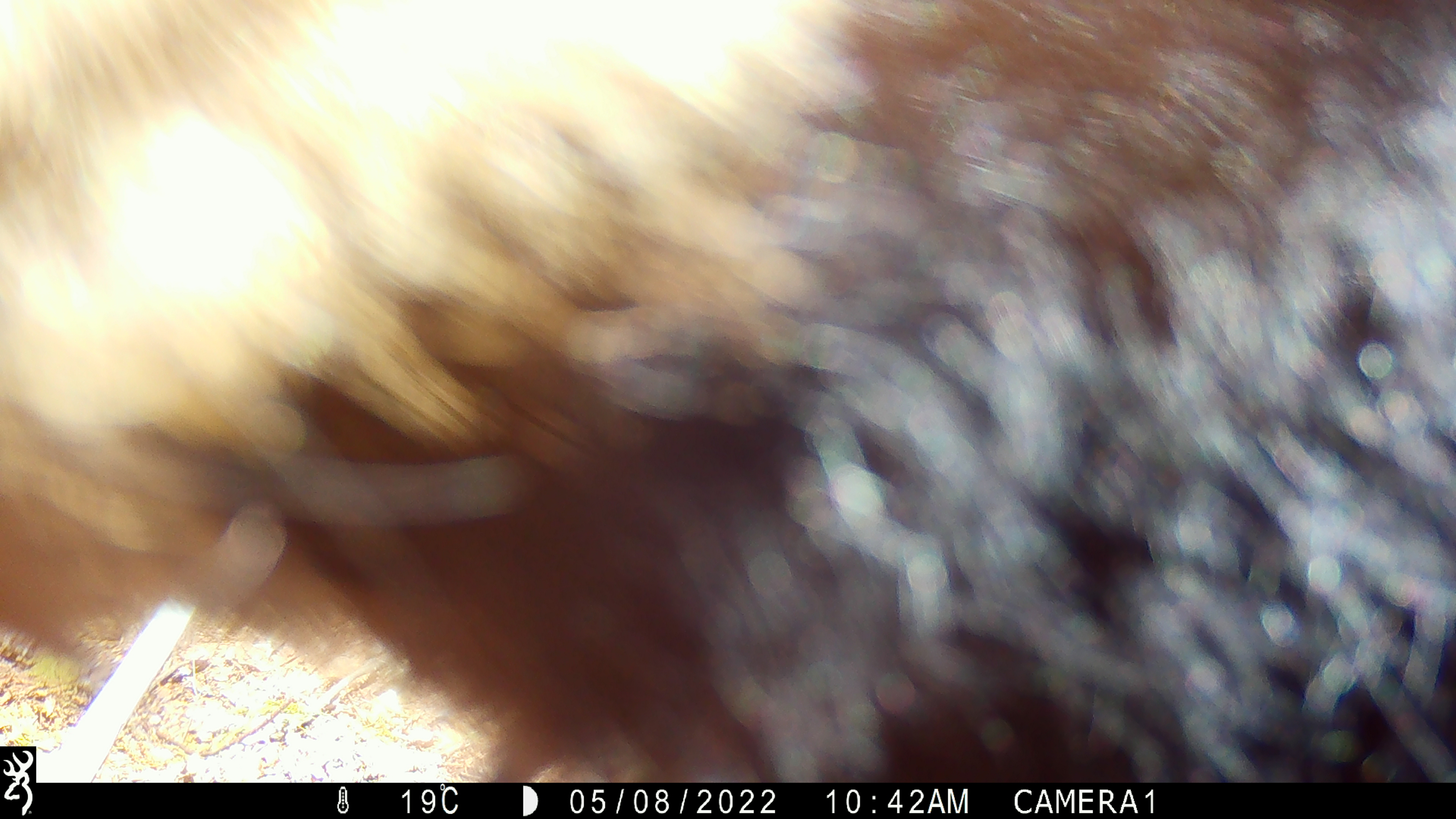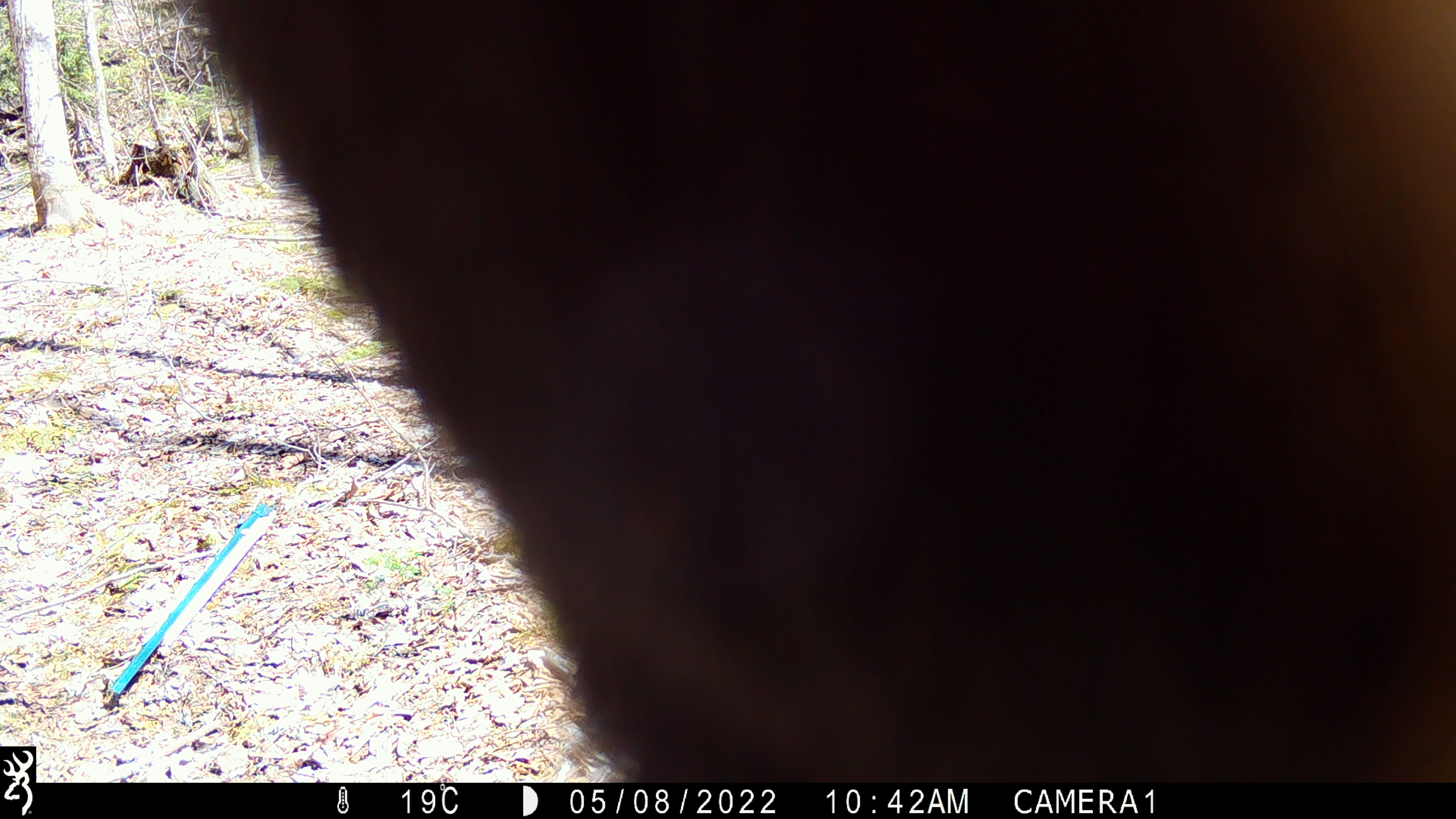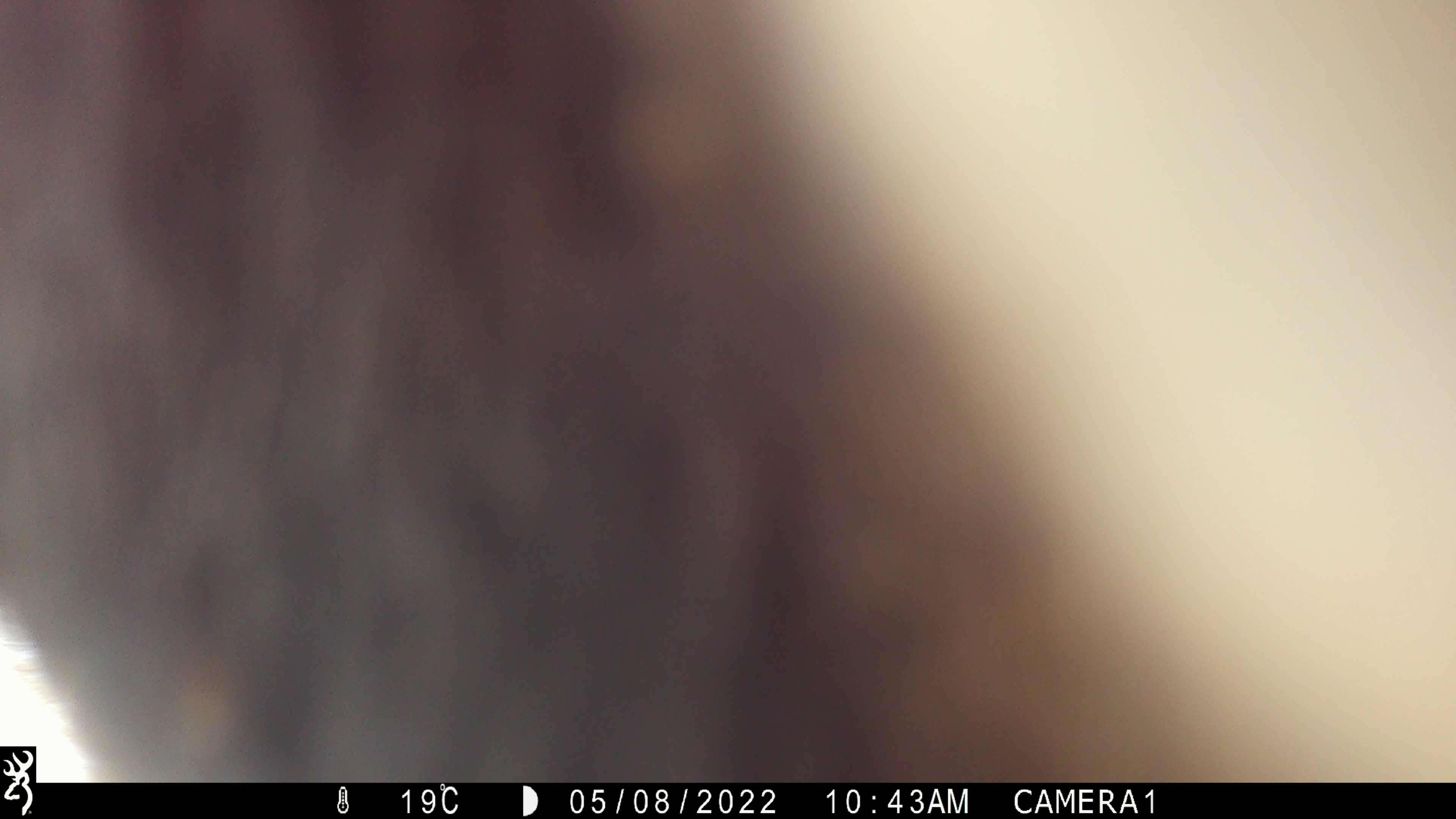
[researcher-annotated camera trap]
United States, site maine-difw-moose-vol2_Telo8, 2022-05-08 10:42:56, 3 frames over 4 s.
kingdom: Animalia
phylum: Chordata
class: Mammalia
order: Carnivora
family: Ursidae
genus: Ursus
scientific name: Ursus americanus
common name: black bear